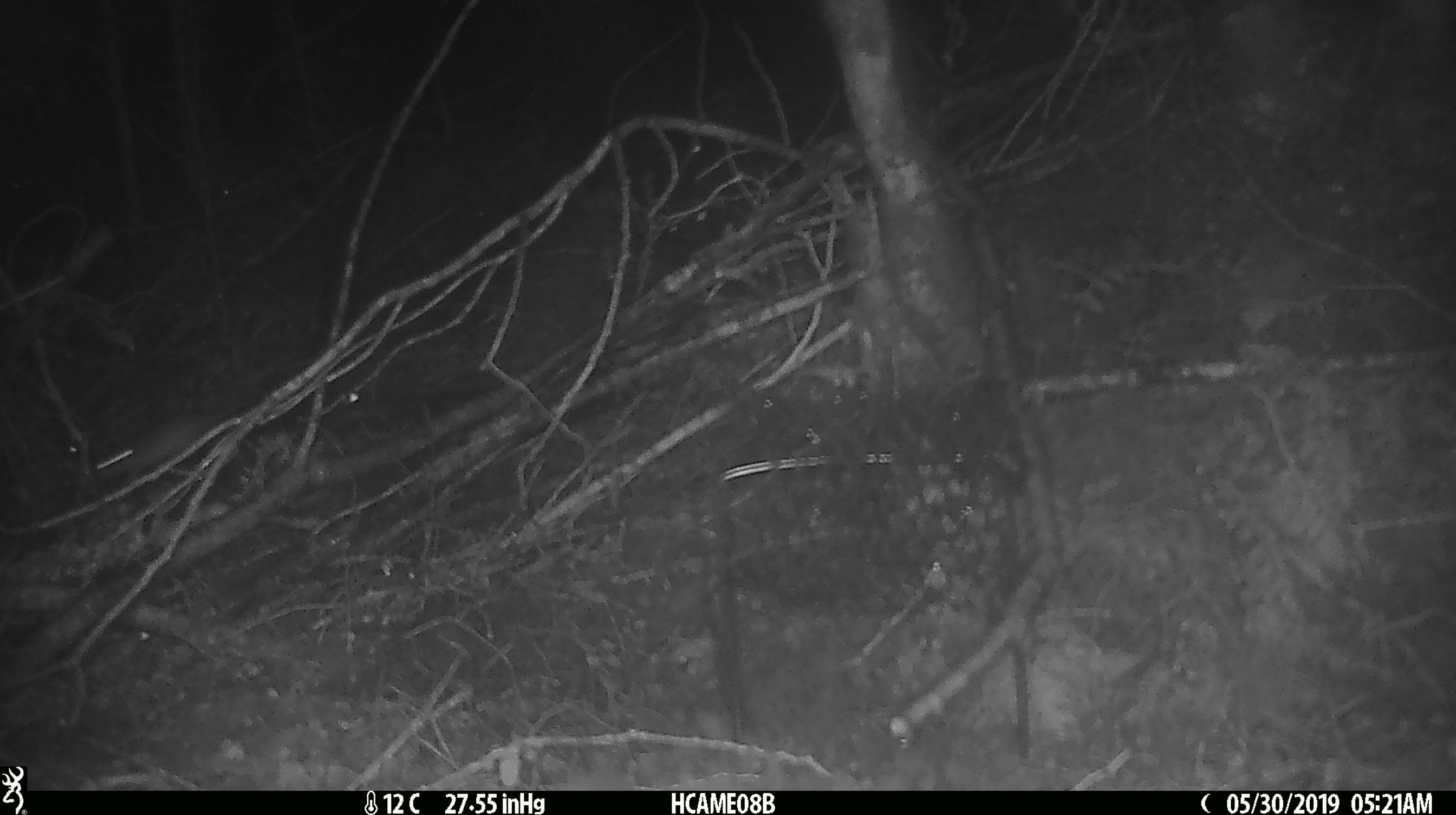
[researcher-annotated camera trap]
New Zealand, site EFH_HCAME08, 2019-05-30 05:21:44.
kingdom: Animalia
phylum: Chordata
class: Mammalia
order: Rodentia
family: Muridae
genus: Mus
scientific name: Mus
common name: mouse